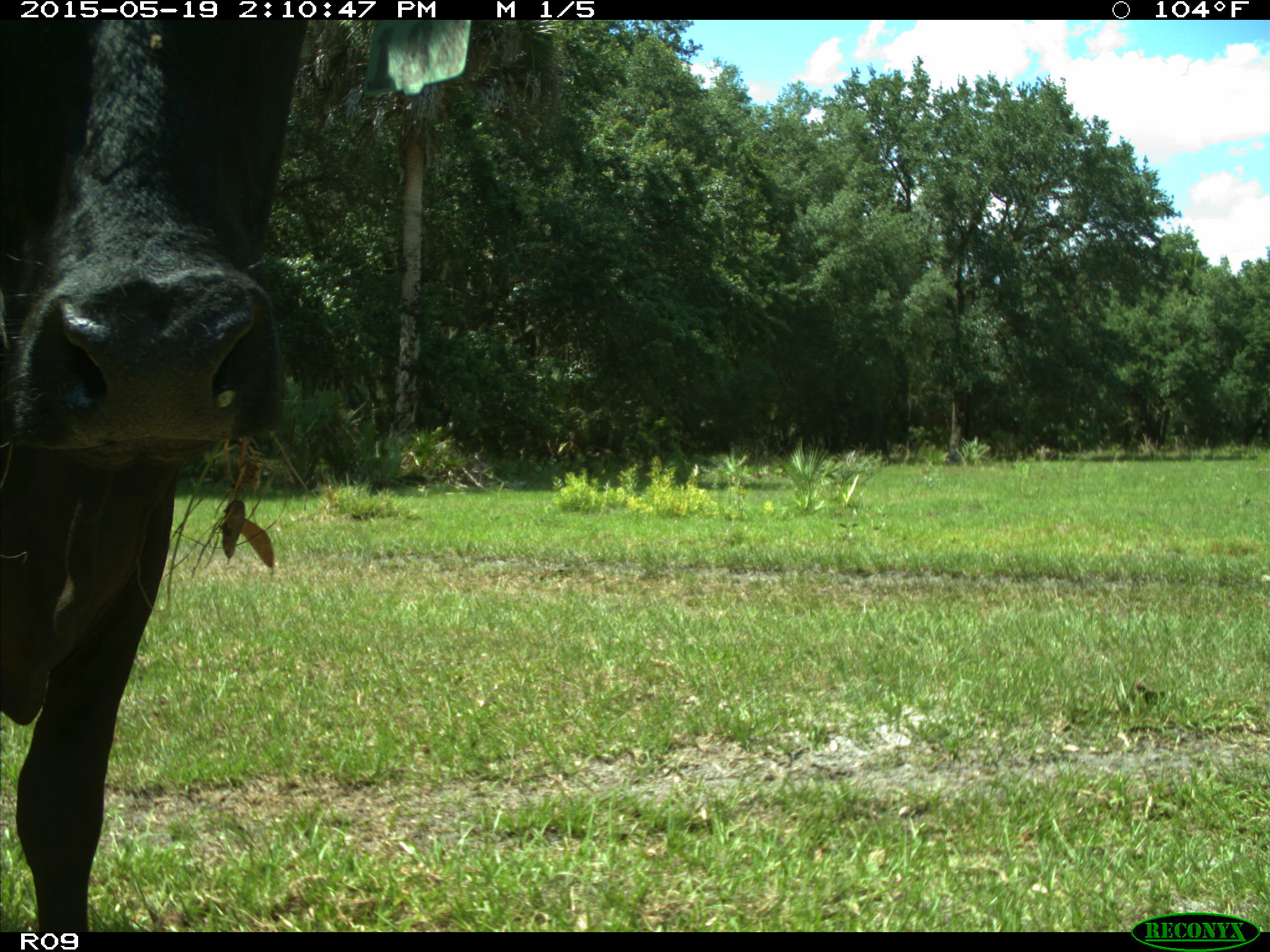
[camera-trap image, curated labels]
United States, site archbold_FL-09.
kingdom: Animalia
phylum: Chordata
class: Mammalia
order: Artiodactyla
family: Bovidae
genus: Bos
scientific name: Bos taurus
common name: domestic cow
Bos taurus (domestic cow).